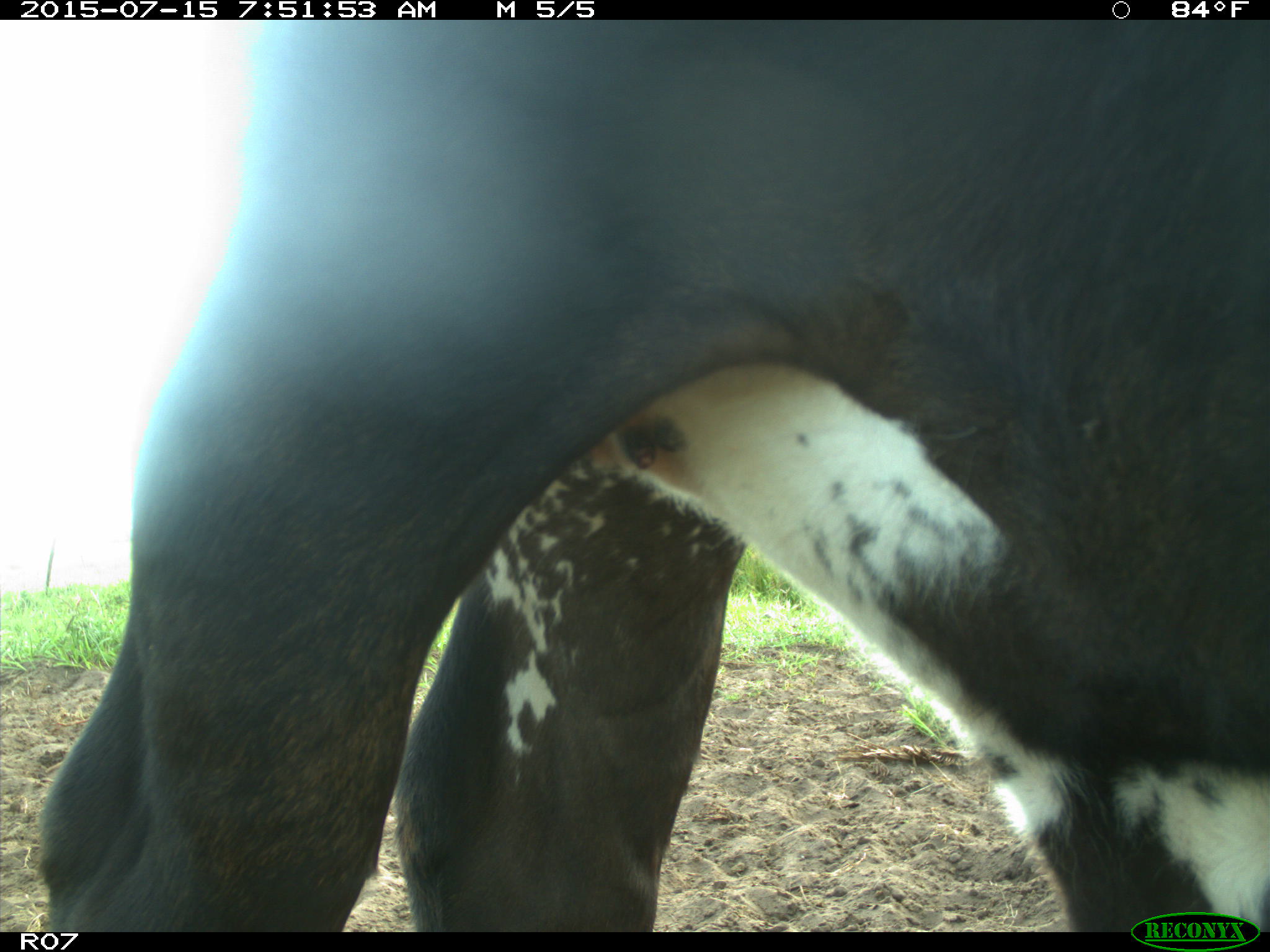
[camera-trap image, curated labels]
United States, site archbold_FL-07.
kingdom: Animalia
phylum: Chordata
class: Mammalia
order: Artiodactyla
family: Bovidae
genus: Bos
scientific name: Bos taurus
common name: domestic cow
Bos taurus (domestic cow).